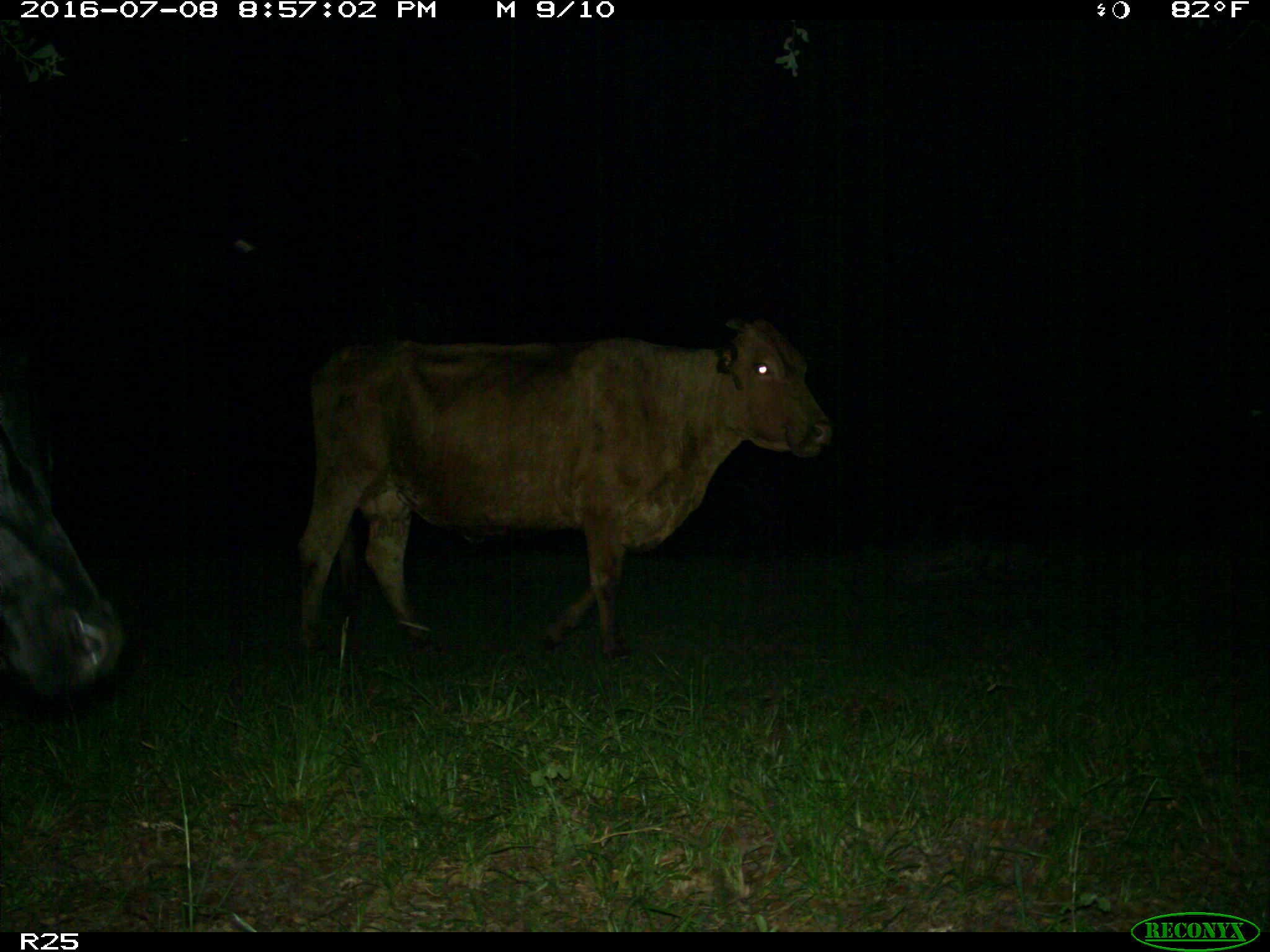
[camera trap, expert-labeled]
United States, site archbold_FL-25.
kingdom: Animalia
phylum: Chordata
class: Mammalia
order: Artiodactyla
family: Bovidae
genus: Bos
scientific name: Bos taurus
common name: domestic cow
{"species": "Bos taurus (domestic cow)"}